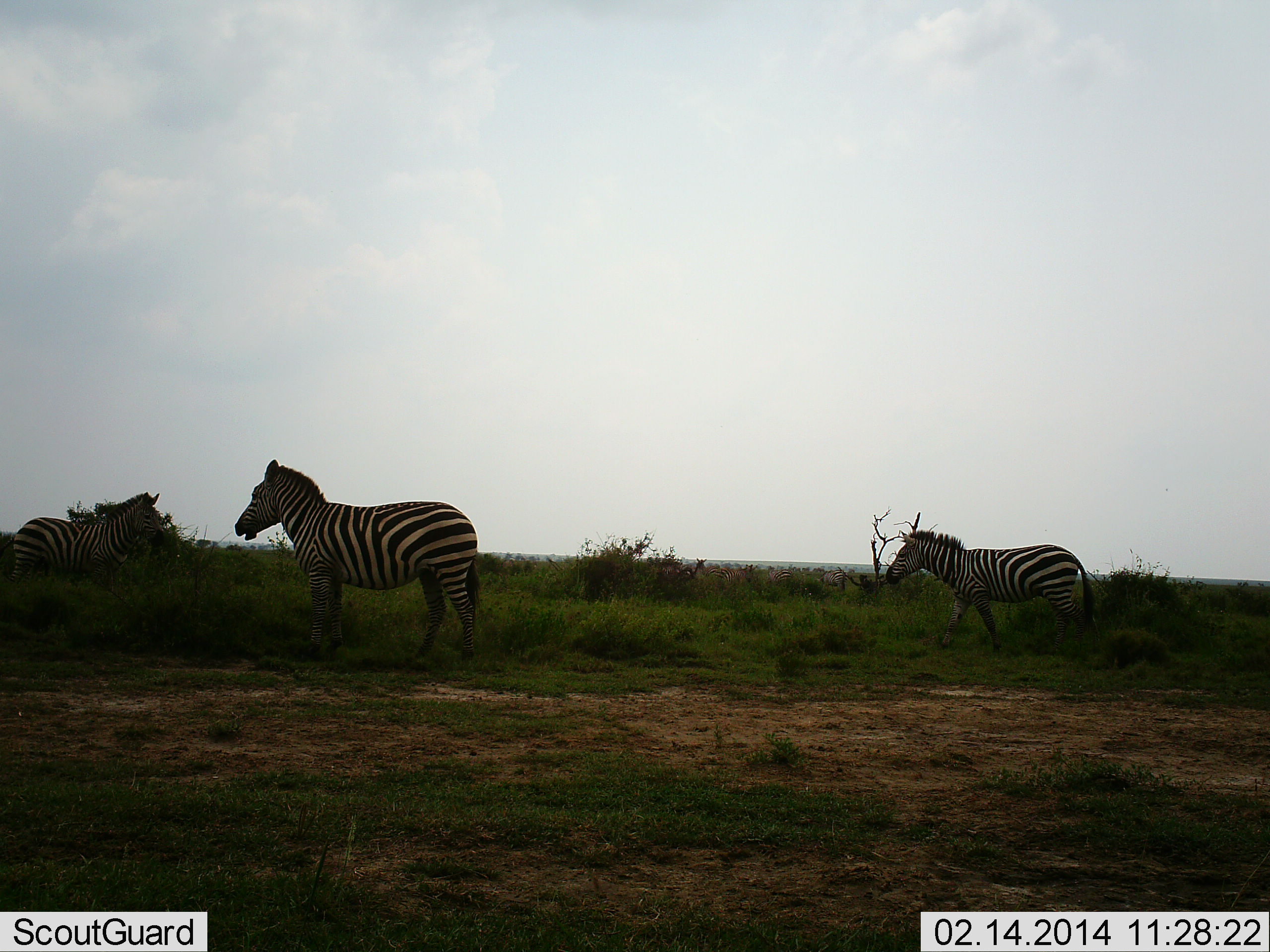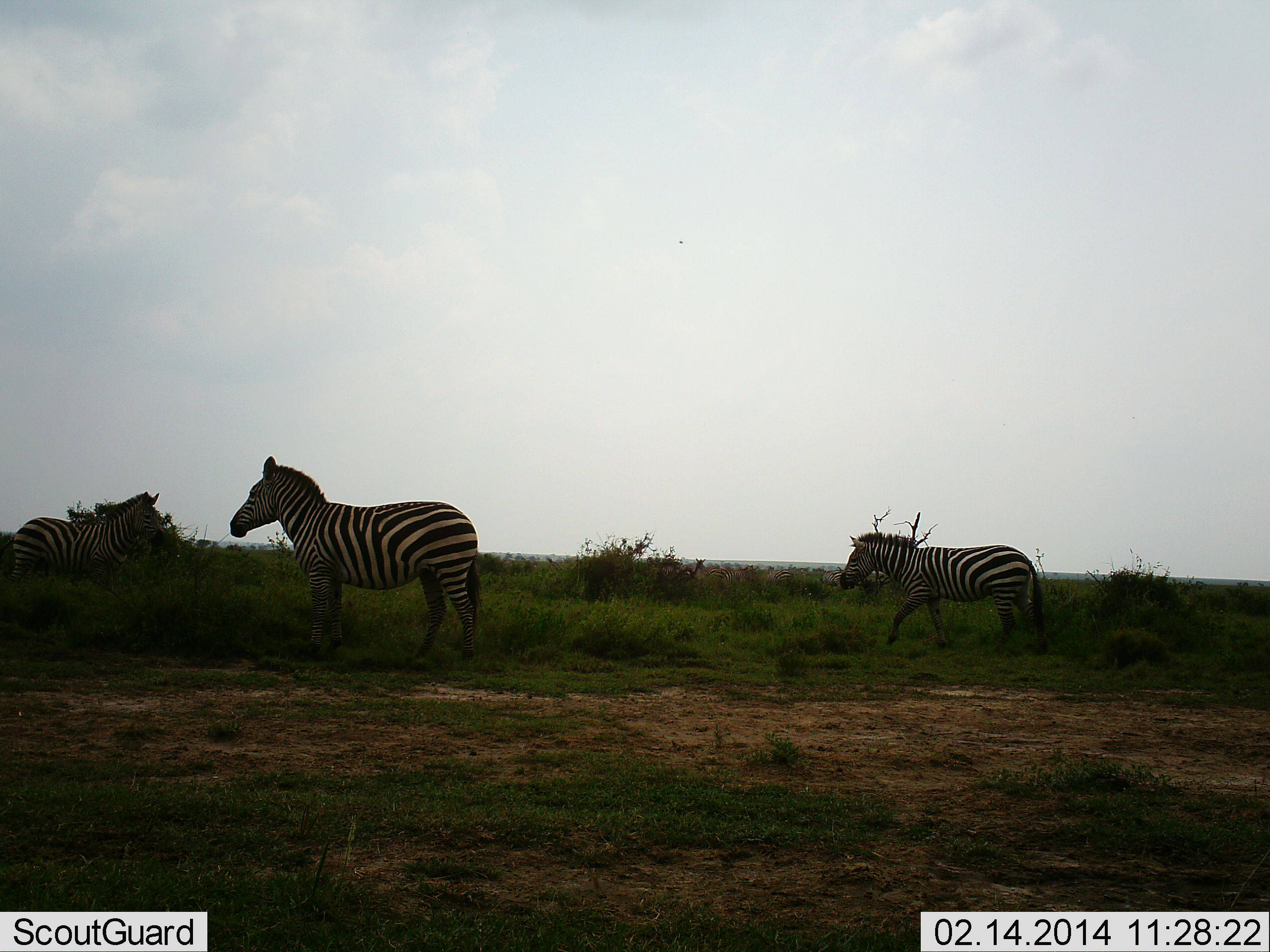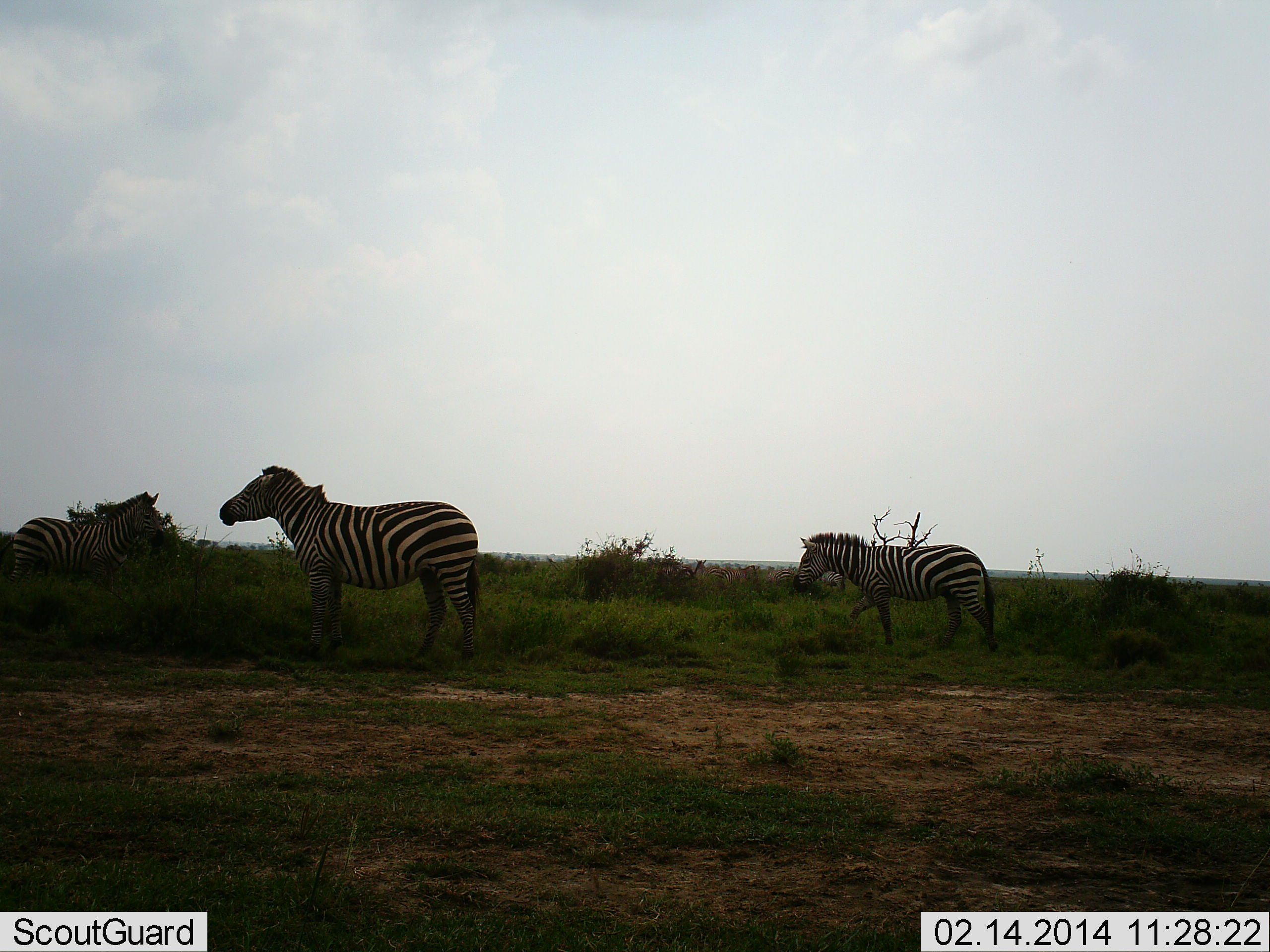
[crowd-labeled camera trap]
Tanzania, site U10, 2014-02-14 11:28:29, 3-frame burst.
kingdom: Animalia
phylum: Chordata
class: Mammalia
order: Perissodactyla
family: Equidae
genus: Equus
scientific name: Equus quagga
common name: plains zebra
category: zebra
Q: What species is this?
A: Zebra (plains zebra) (Equus quagga).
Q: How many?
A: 3.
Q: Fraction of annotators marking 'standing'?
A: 100%.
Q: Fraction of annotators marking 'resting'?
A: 0%.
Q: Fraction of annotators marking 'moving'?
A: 100%.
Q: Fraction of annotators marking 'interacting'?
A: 10%.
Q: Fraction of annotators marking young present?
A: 0%.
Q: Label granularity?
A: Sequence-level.